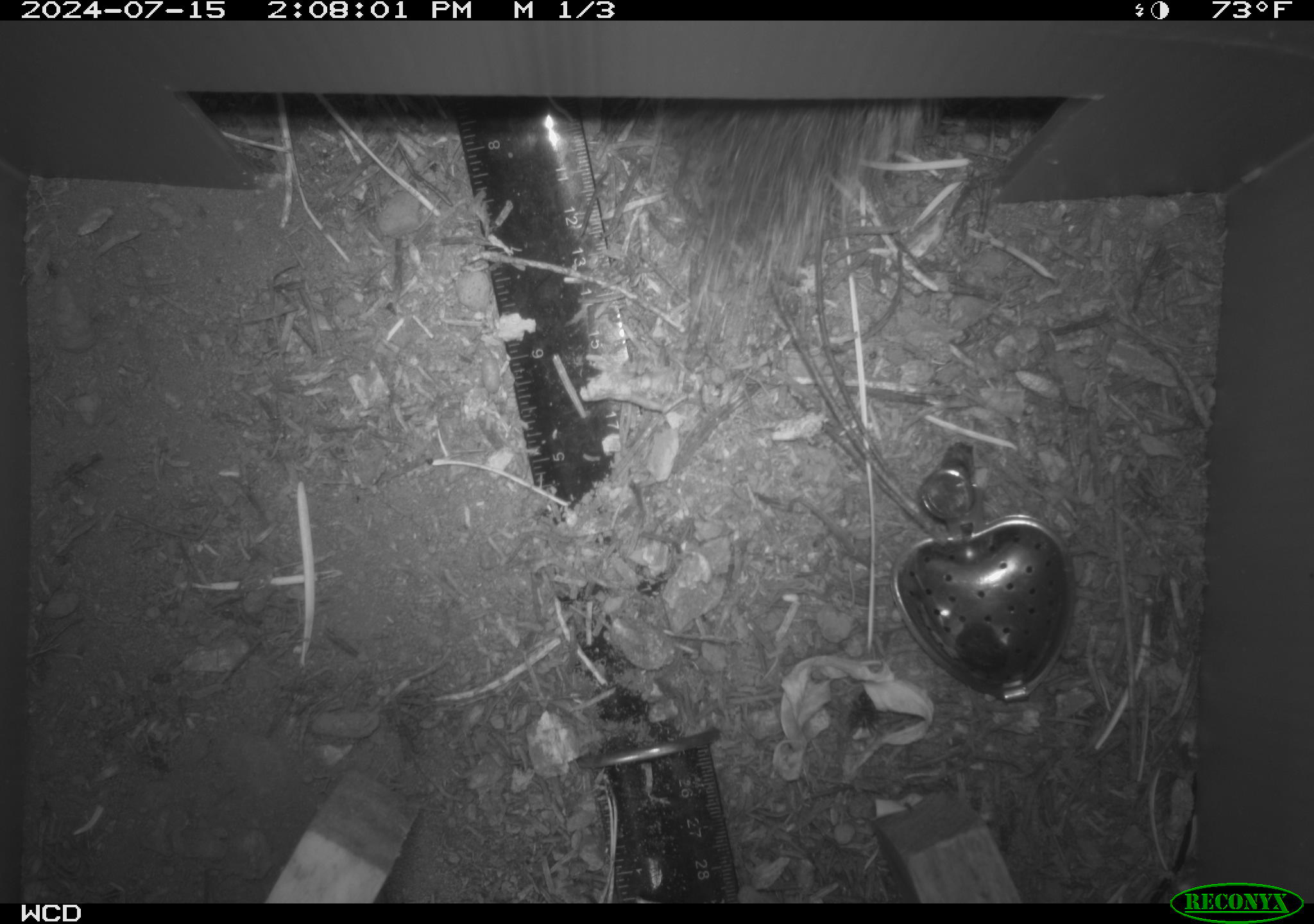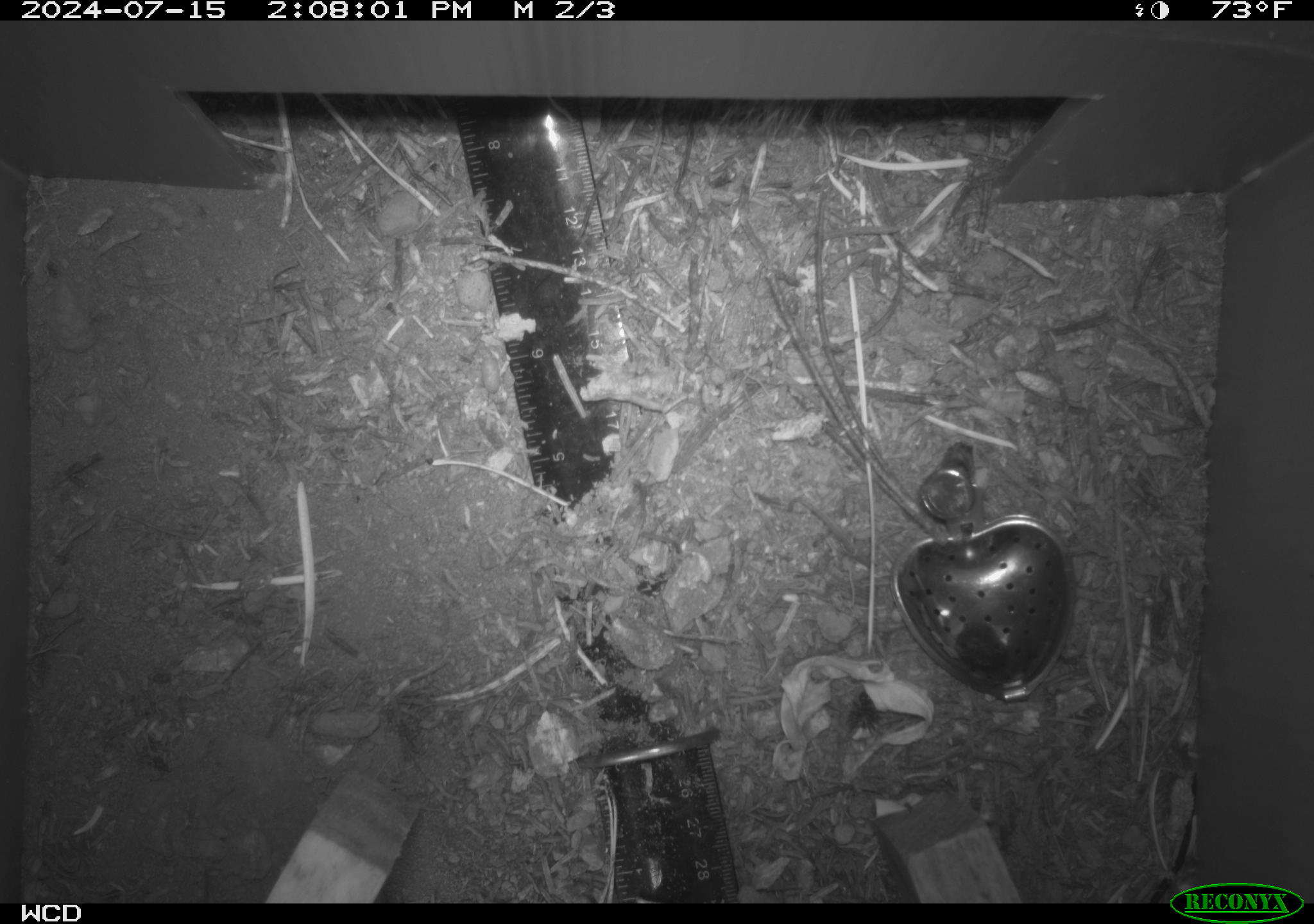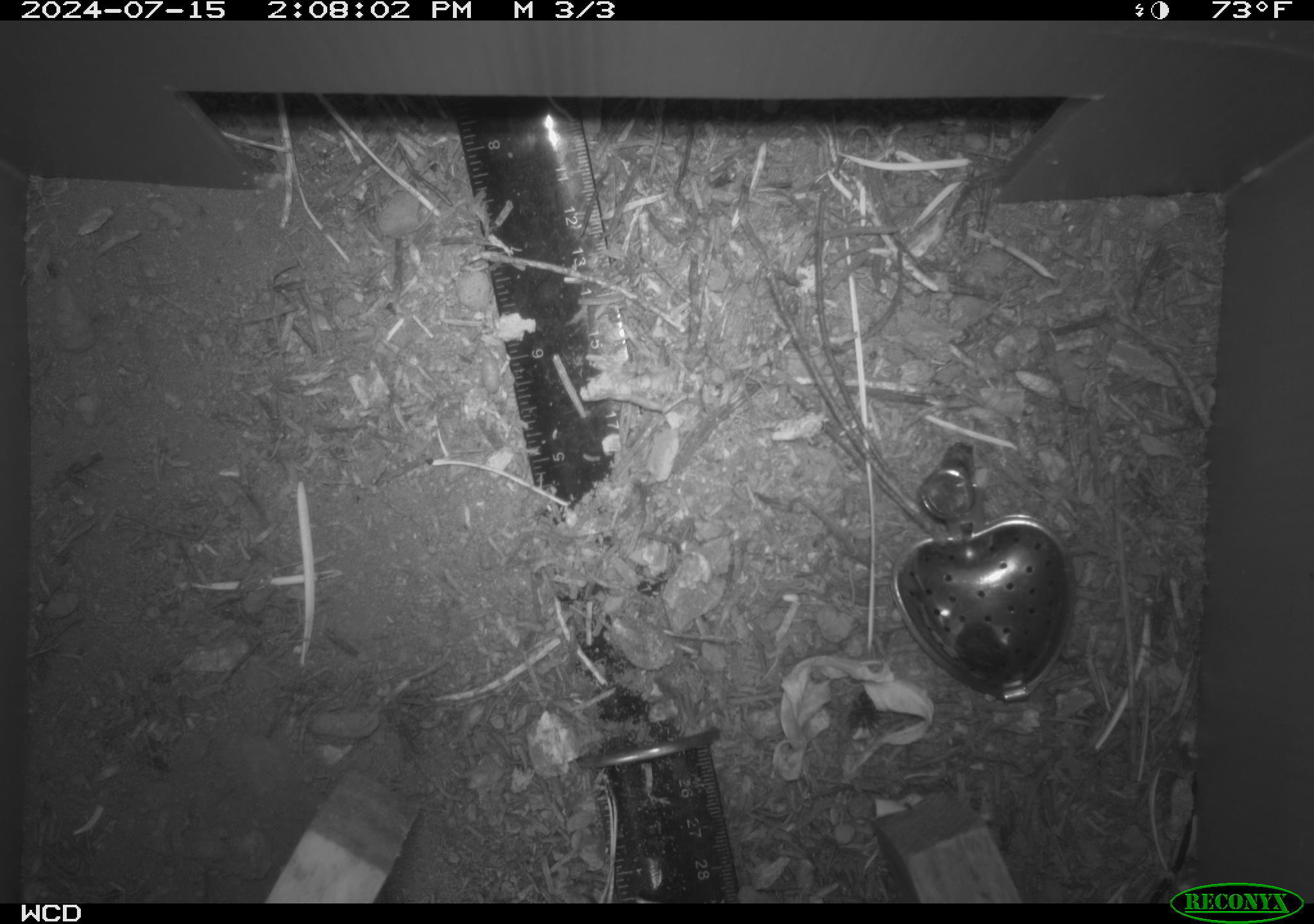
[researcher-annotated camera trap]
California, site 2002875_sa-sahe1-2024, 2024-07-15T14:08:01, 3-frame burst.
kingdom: Animalia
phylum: Chordata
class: Mammalia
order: Rodentia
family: Sciuridae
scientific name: Sciuridae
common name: squirrels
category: sciuridae family